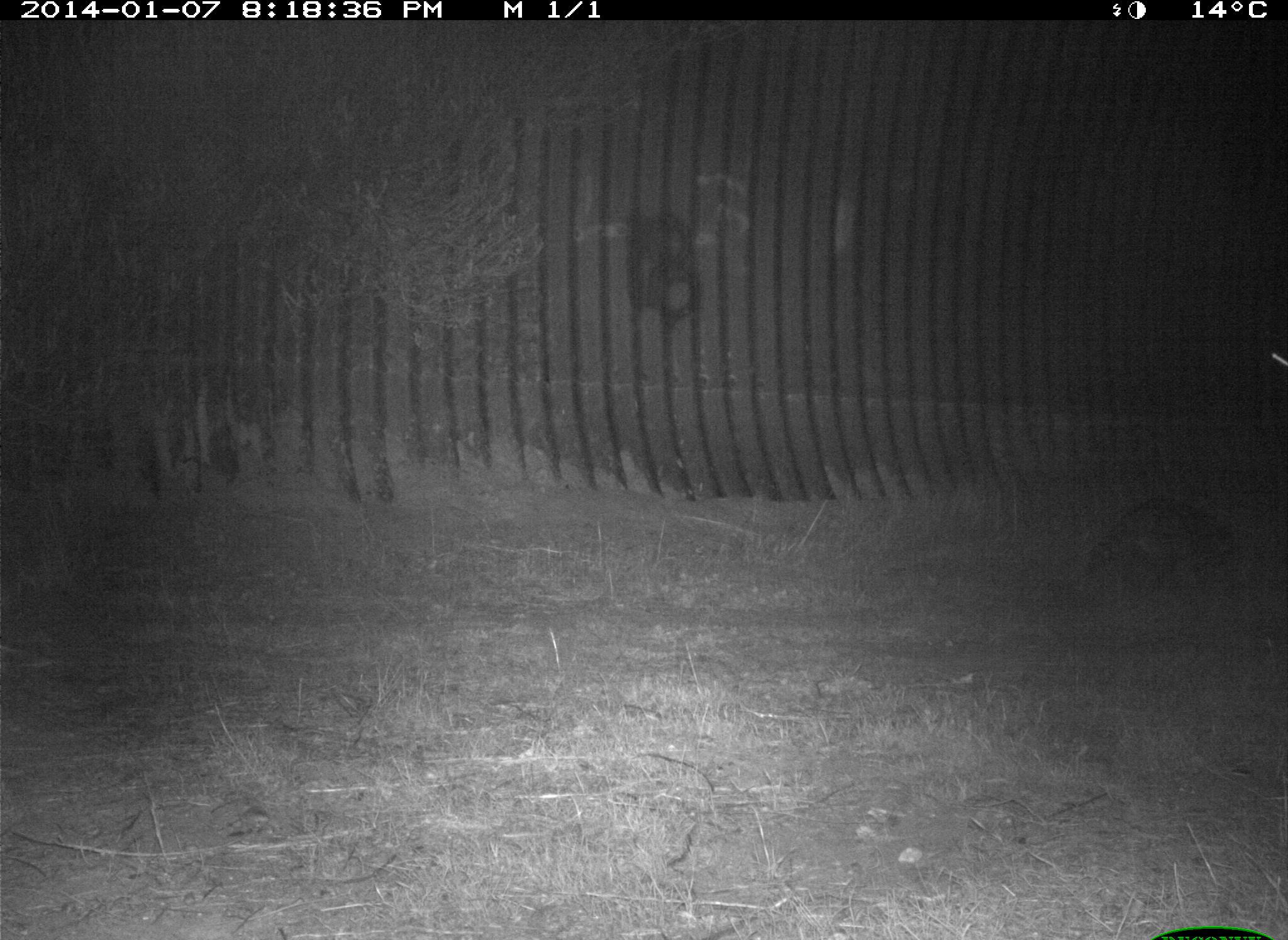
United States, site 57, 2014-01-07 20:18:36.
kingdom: Animalia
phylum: Chordata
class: Mammalia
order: Carnivora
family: Procyonidae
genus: Procyon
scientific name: Procyon lotor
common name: raccoon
Raccoon (Procyon lotor).